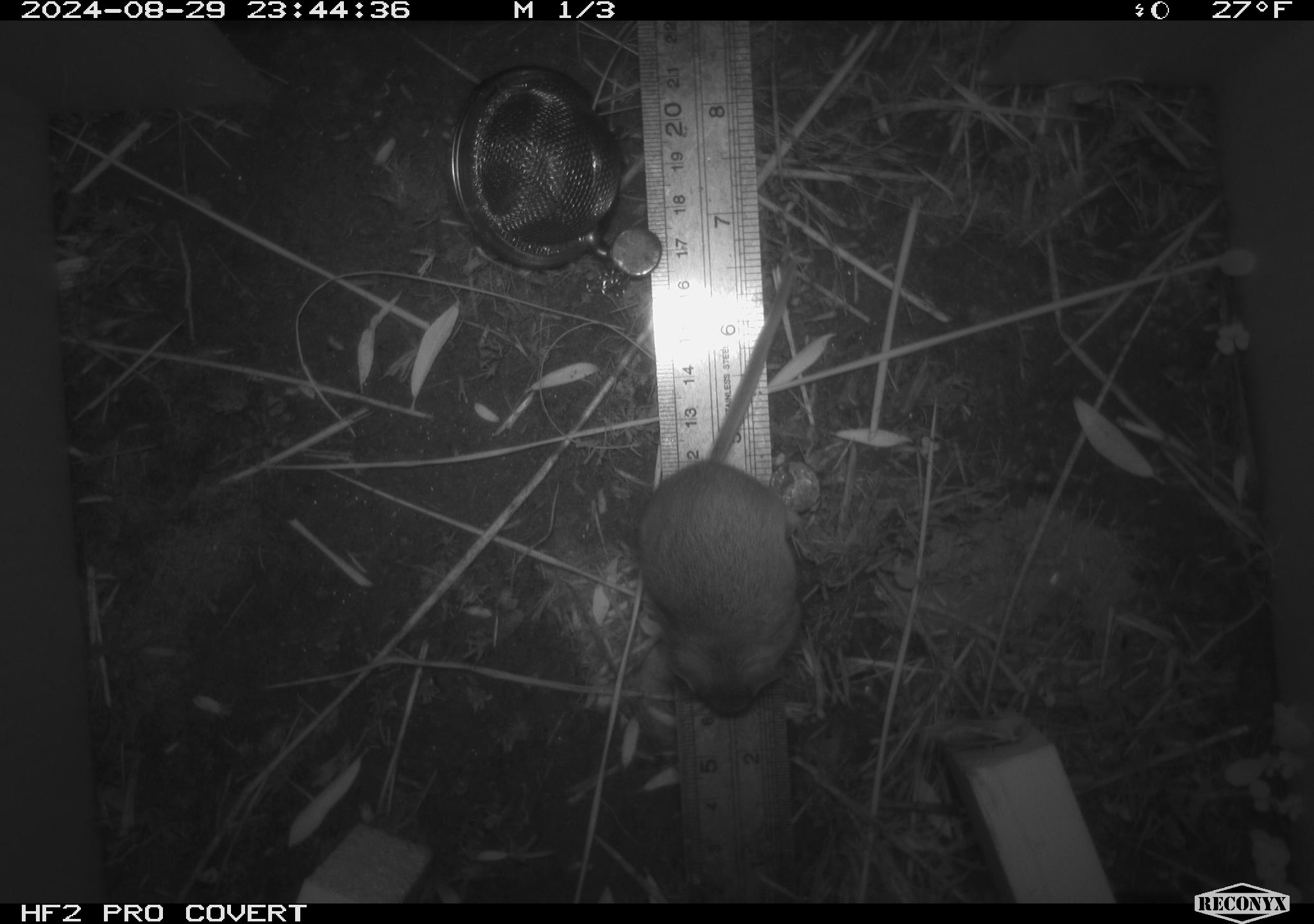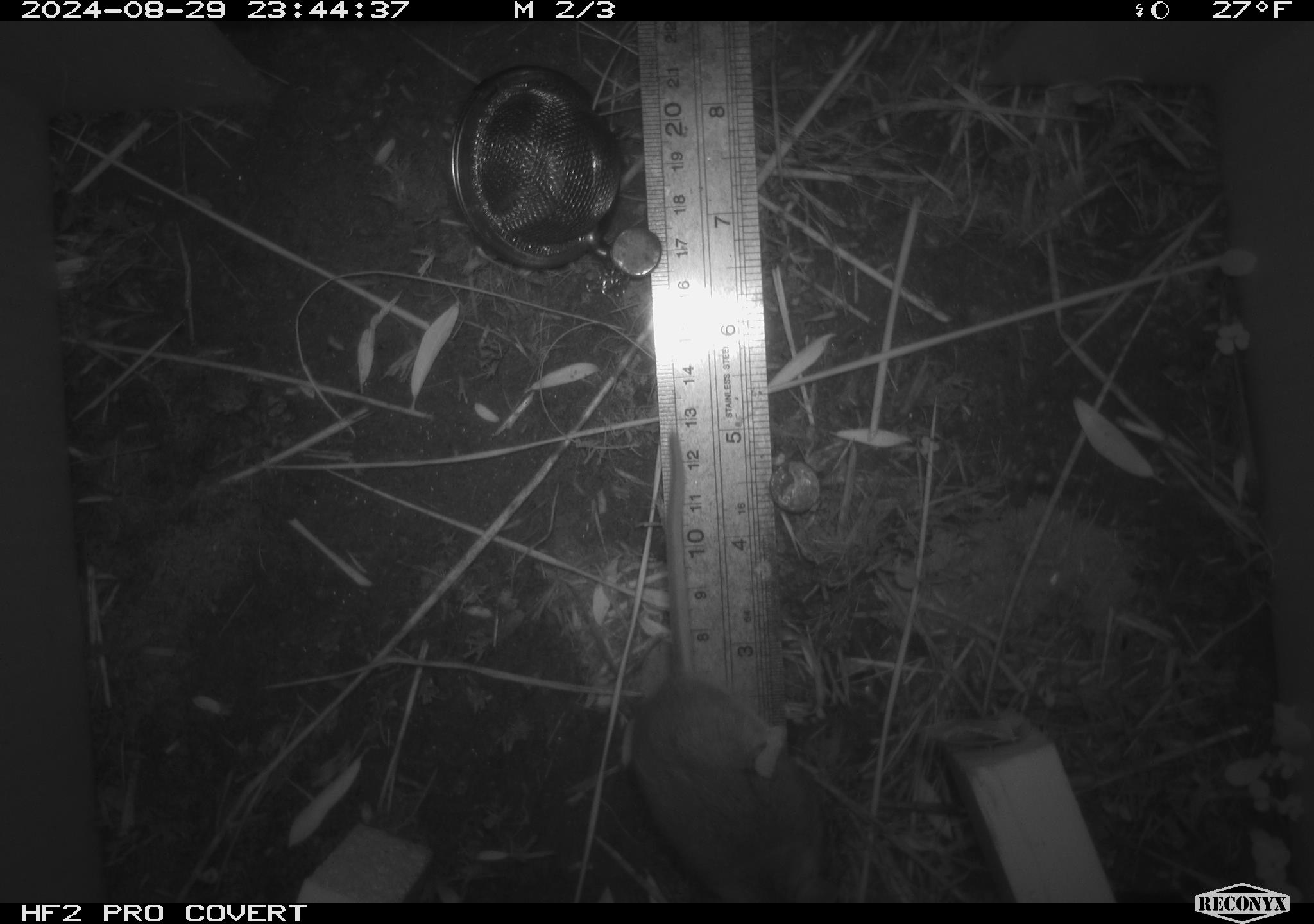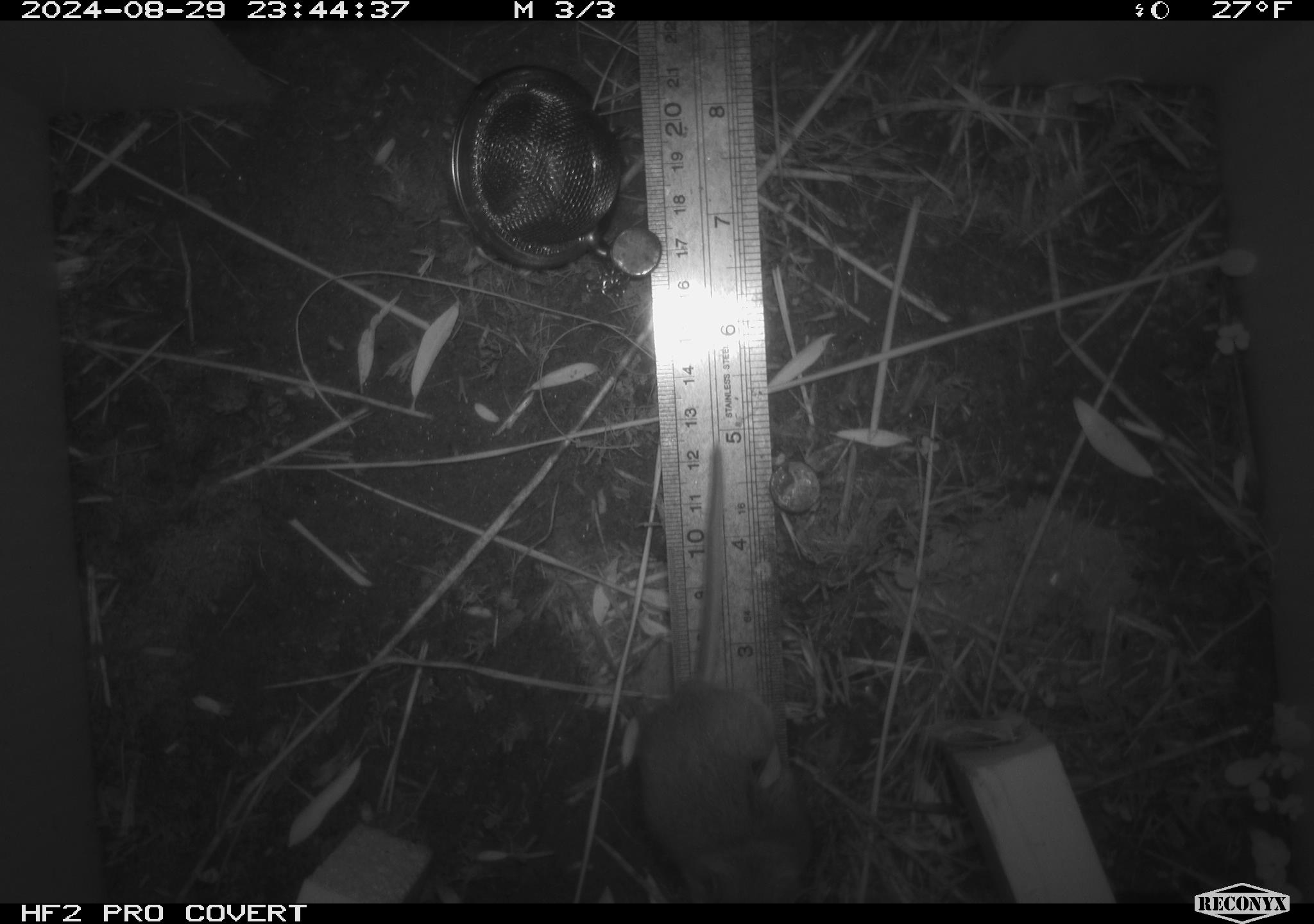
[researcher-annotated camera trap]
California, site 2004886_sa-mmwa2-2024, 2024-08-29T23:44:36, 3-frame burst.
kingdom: Animalia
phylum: Chordata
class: Mammalia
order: Rodentia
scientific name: Rodentia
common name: mouse species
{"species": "mouse species (Rodentia)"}